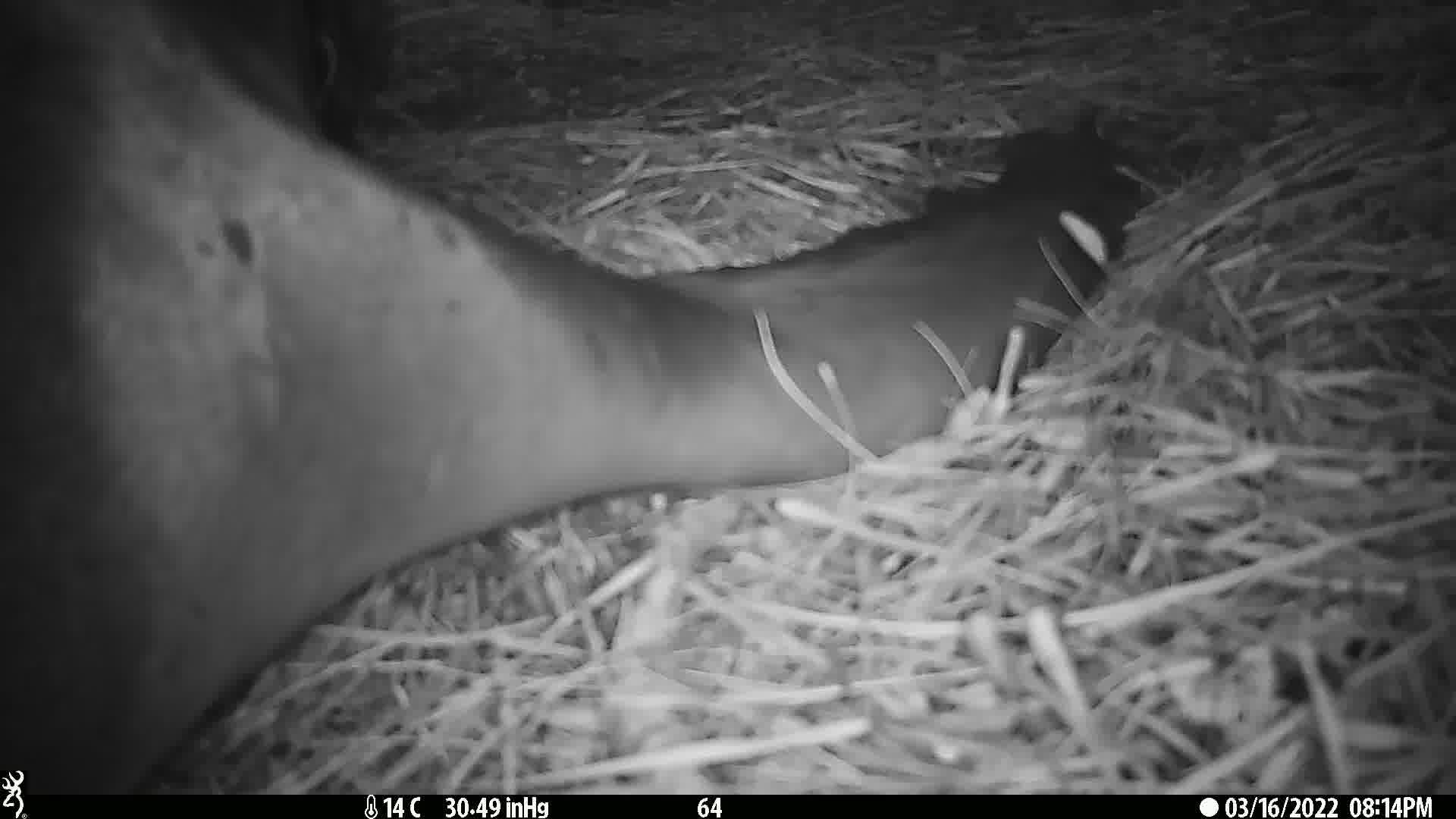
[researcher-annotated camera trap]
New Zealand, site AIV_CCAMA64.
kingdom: Animalia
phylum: Chordata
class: Mammalia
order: Carnivora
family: Otariidae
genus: Phocarctos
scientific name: Phocarctos hookeri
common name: new zealand sea lion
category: sealion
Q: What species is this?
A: Sealion (new zealand sea lion) (Phocarctos hookeri).